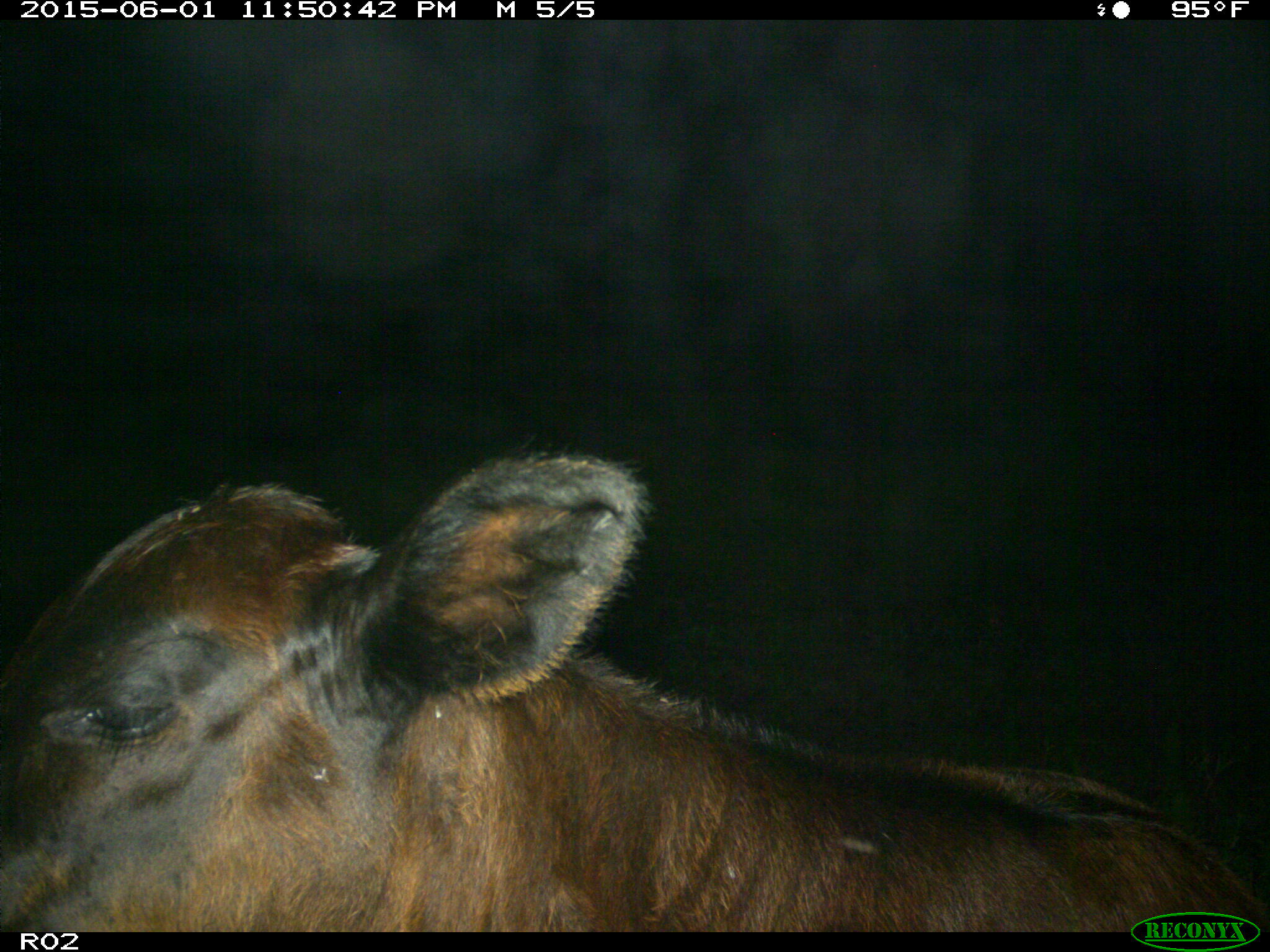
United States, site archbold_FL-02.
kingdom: Animalia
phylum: Chordata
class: Mammalia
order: Artiodactyla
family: Bovidae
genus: Bos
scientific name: Bos taurus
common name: domestic cow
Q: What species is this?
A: Bos taurus (domestic cow).